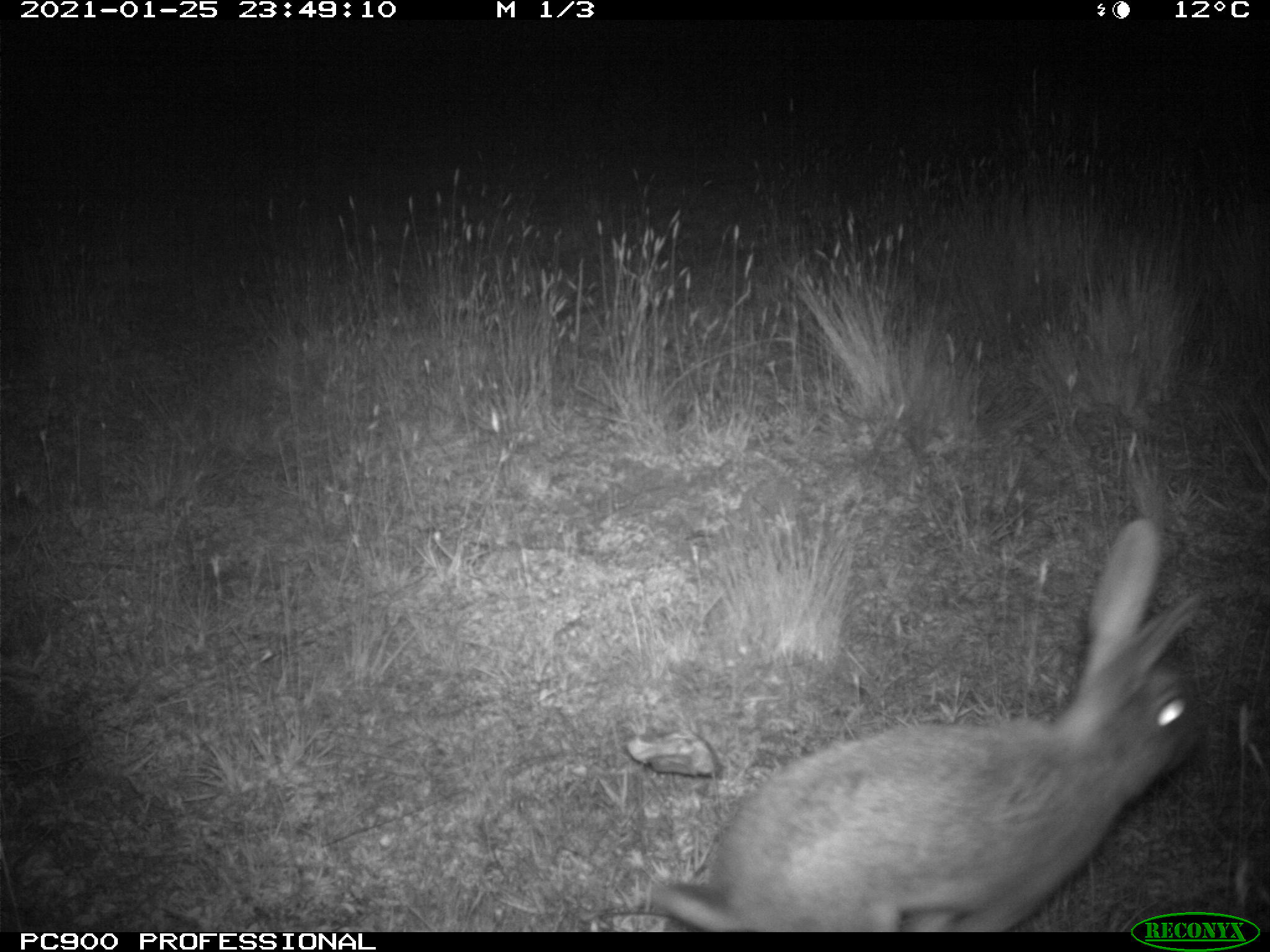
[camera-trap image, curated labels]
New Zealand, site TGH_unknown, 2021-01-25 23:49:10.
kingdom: Animalia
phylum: Chordata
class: Mammalia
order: Lagomorpha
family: Leporidae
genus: Oryctolagus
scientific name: Oryctolagus cuniculus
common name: european rabbit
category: rabbit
Rabbit (european rabbit) (Oryctolagus cuniculus).